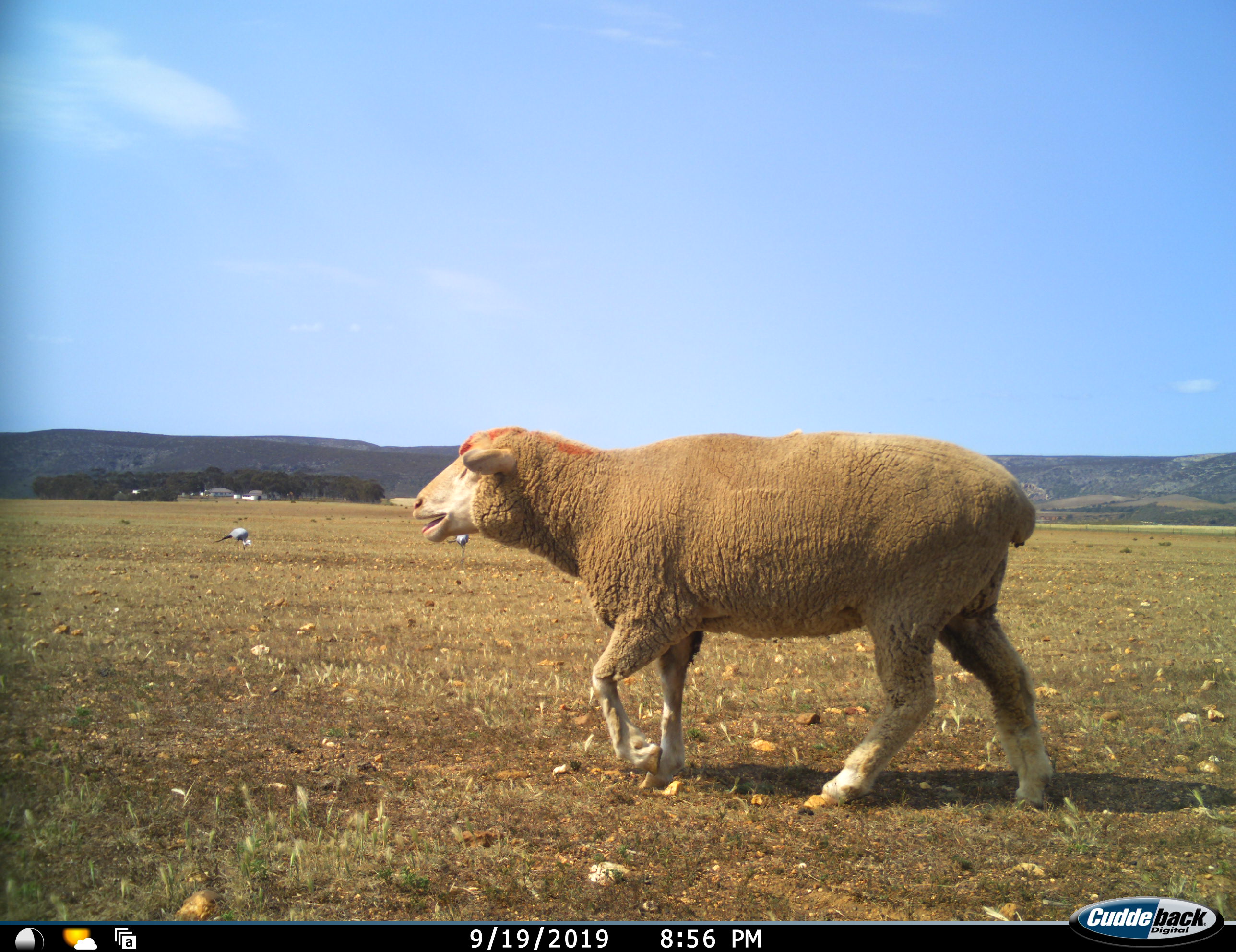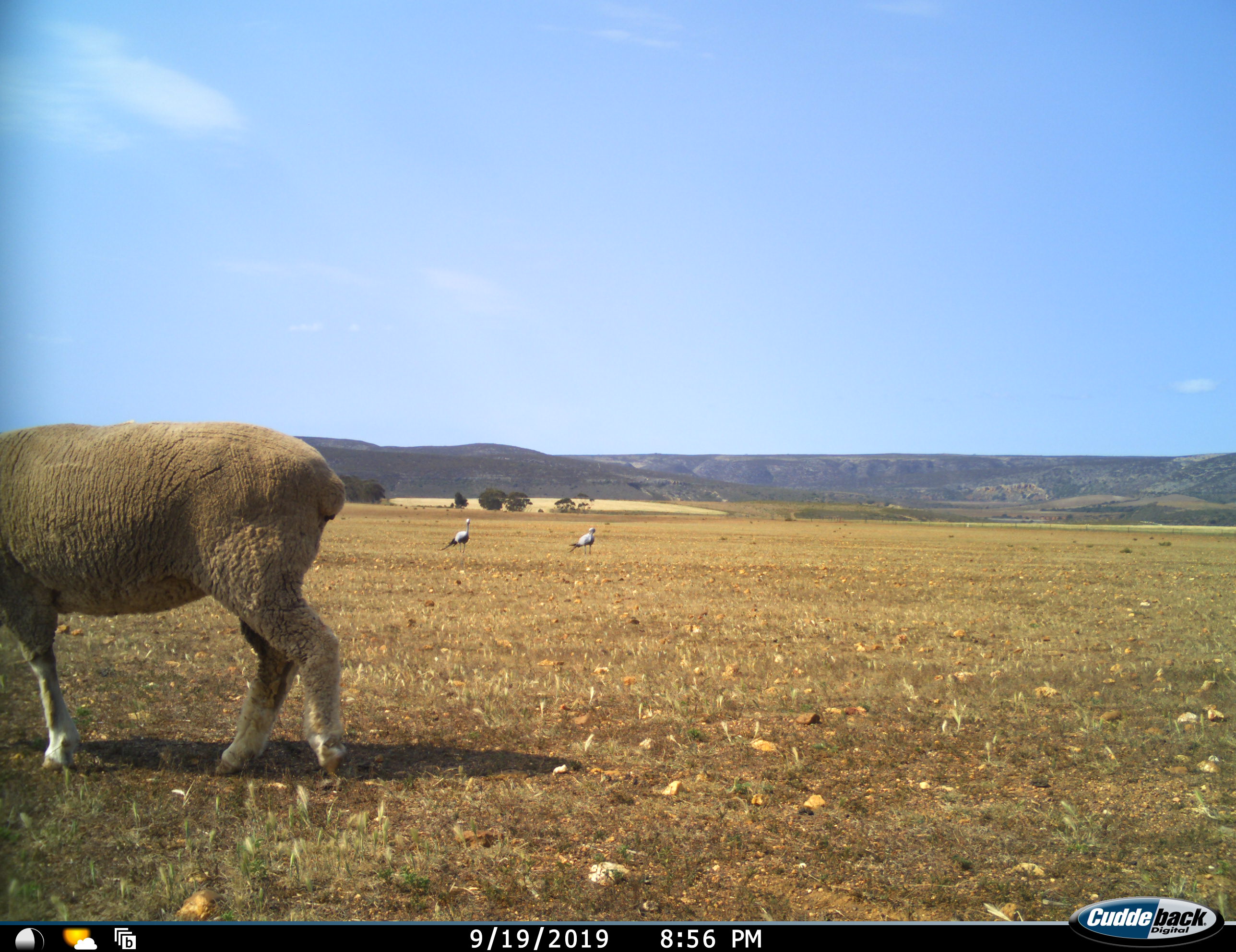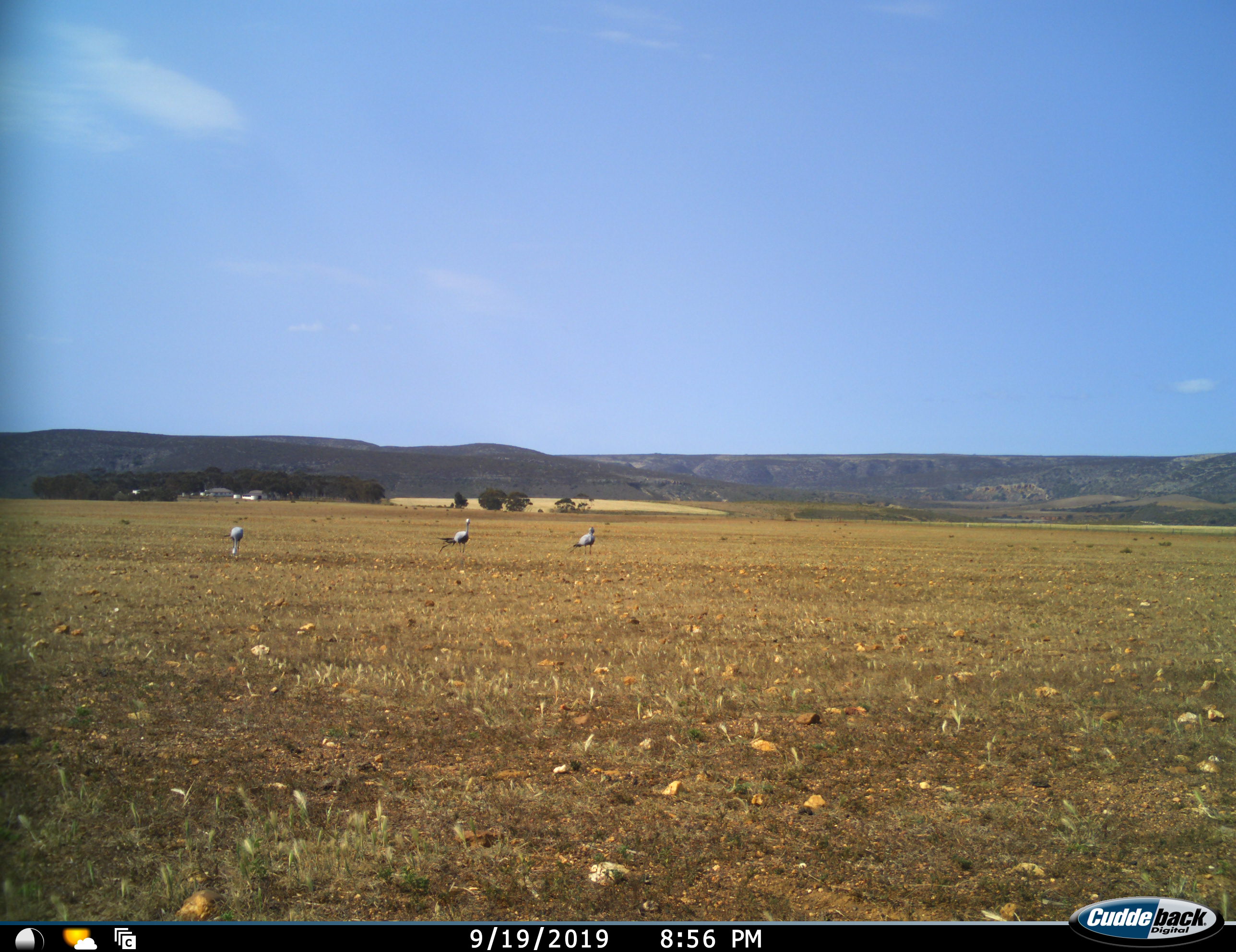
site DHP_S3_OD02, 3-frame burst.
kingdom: Animalia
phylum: Chordata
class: Aves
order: Gruiformes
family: Gruidae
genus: Anthropoides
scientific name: Anthropoides paradiseus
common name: blue crane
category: craneblue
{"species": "craneblue (blue crane) (Anthropoides paradiseus)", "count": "3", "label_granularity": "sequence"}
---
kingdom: Animalia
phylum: Chordata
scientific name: Vertebrata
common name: domestic animal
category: domesticanimal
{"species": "domesticanimal (domestic animal) (Vertebrata)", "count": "1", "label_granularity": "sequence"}